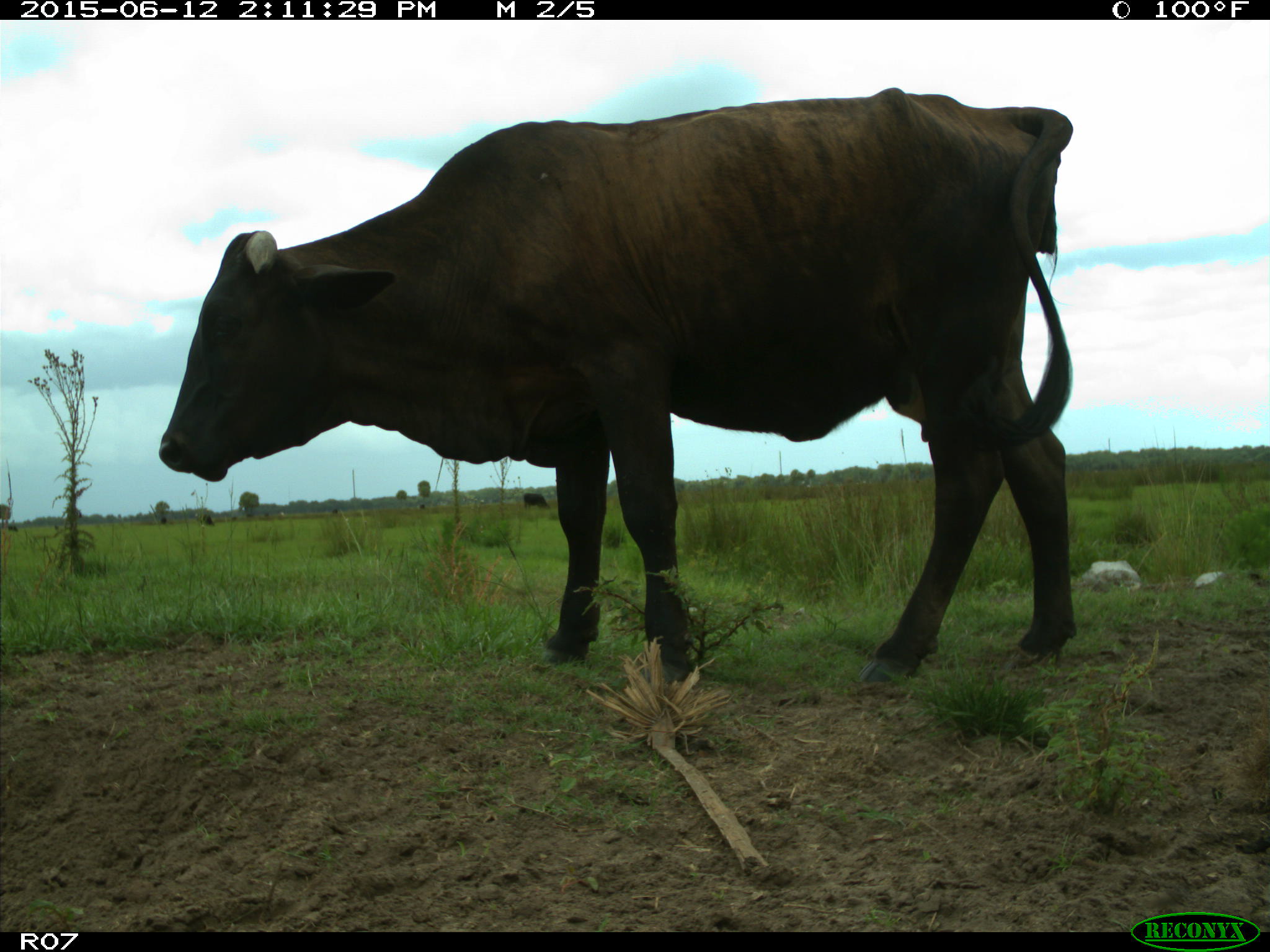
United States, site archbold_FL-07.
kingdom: Animalia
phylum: Chordata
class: Mammalia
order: Artiodactyla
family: Bovidae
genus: Bos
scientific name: Bos taurus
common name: domestic cow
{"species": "Bos taurus (domestic cow)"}